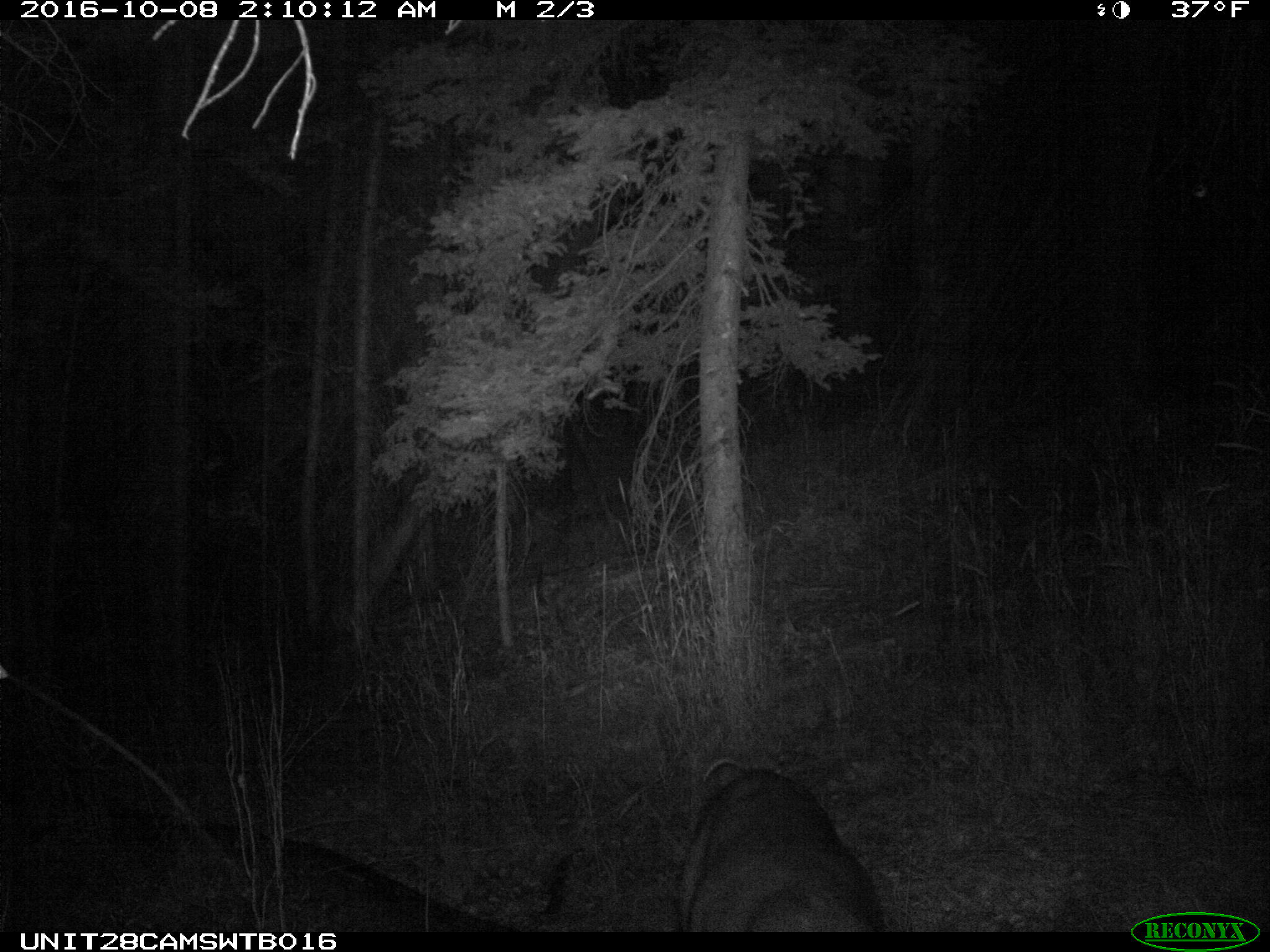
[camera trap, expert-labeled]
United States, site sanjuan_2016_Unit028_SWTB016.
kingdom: Animalia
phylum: Chordata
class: Mammalia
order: Artiodactyla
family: Cervidae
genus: Odocoileus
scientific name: Odocoileus hemionus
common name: mule deer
Odocoileus hemionus (mule deer).